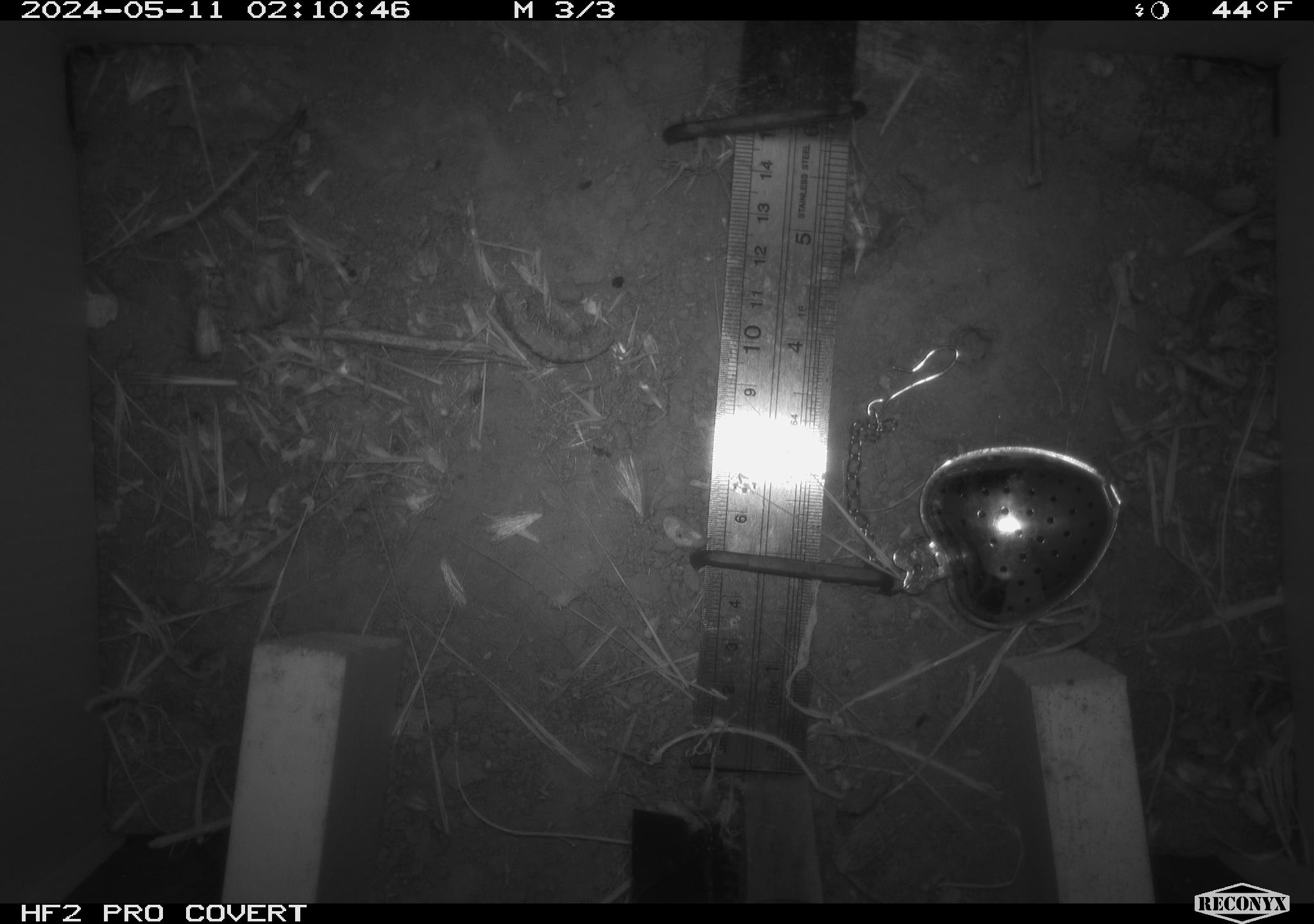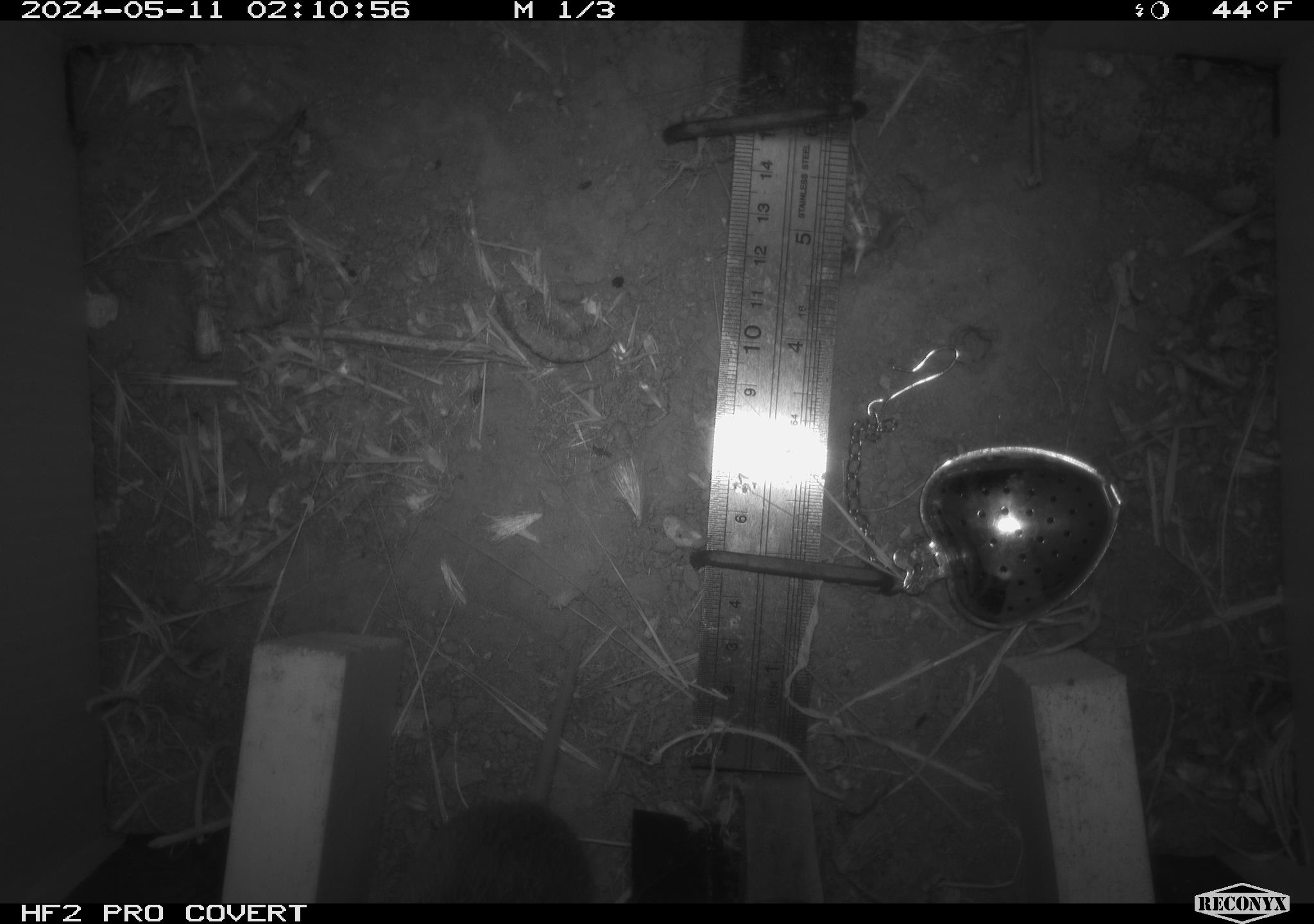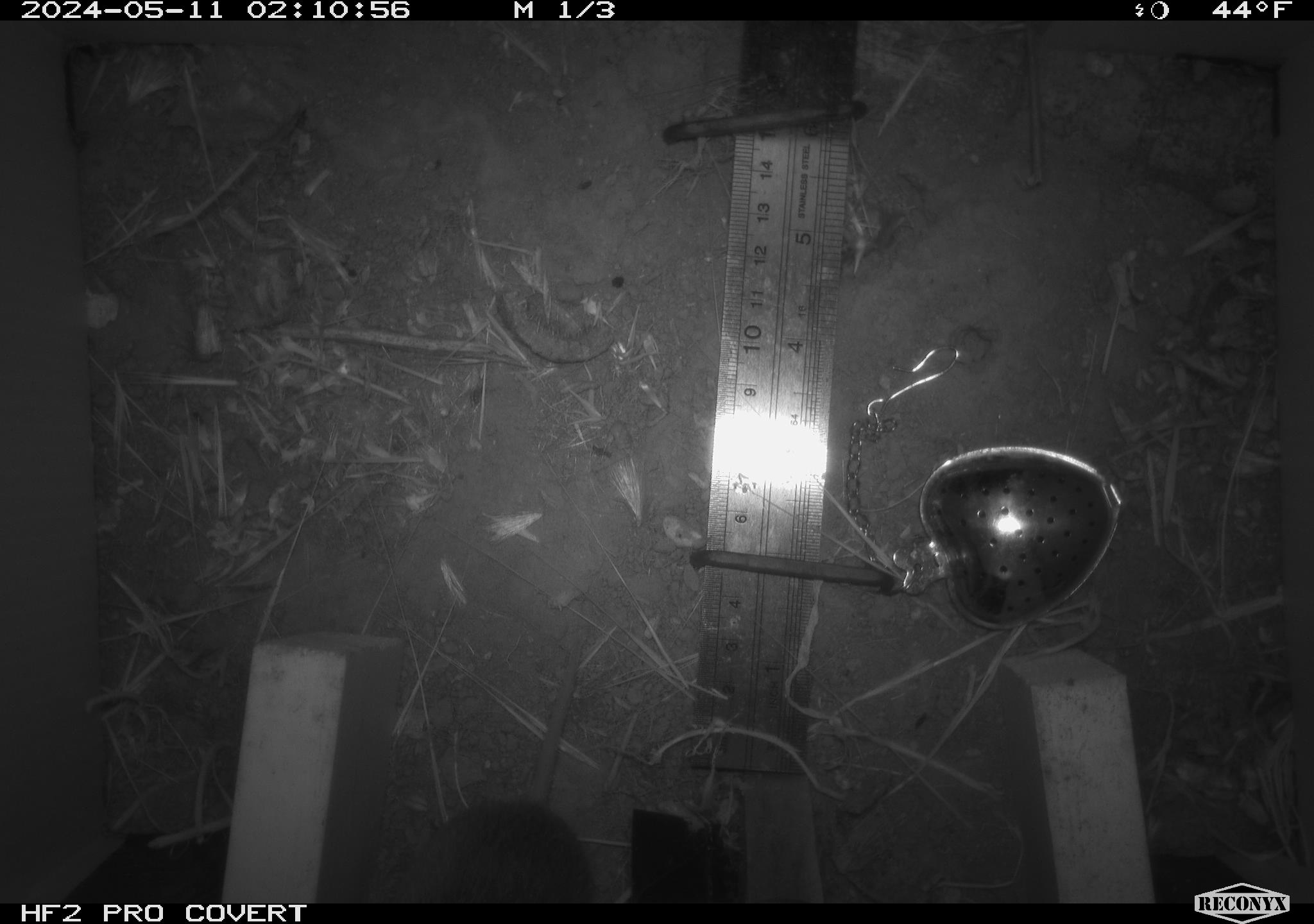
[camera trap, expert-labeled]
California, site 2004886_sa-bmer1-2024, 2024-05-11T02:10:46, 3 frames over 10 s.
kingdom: Animalia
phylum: Chordata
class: Mammalia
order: Rodentia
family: Cricetidae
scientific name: Arvicolinae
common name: voles, lemmings, and muskrats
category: arvicolinae subfamily